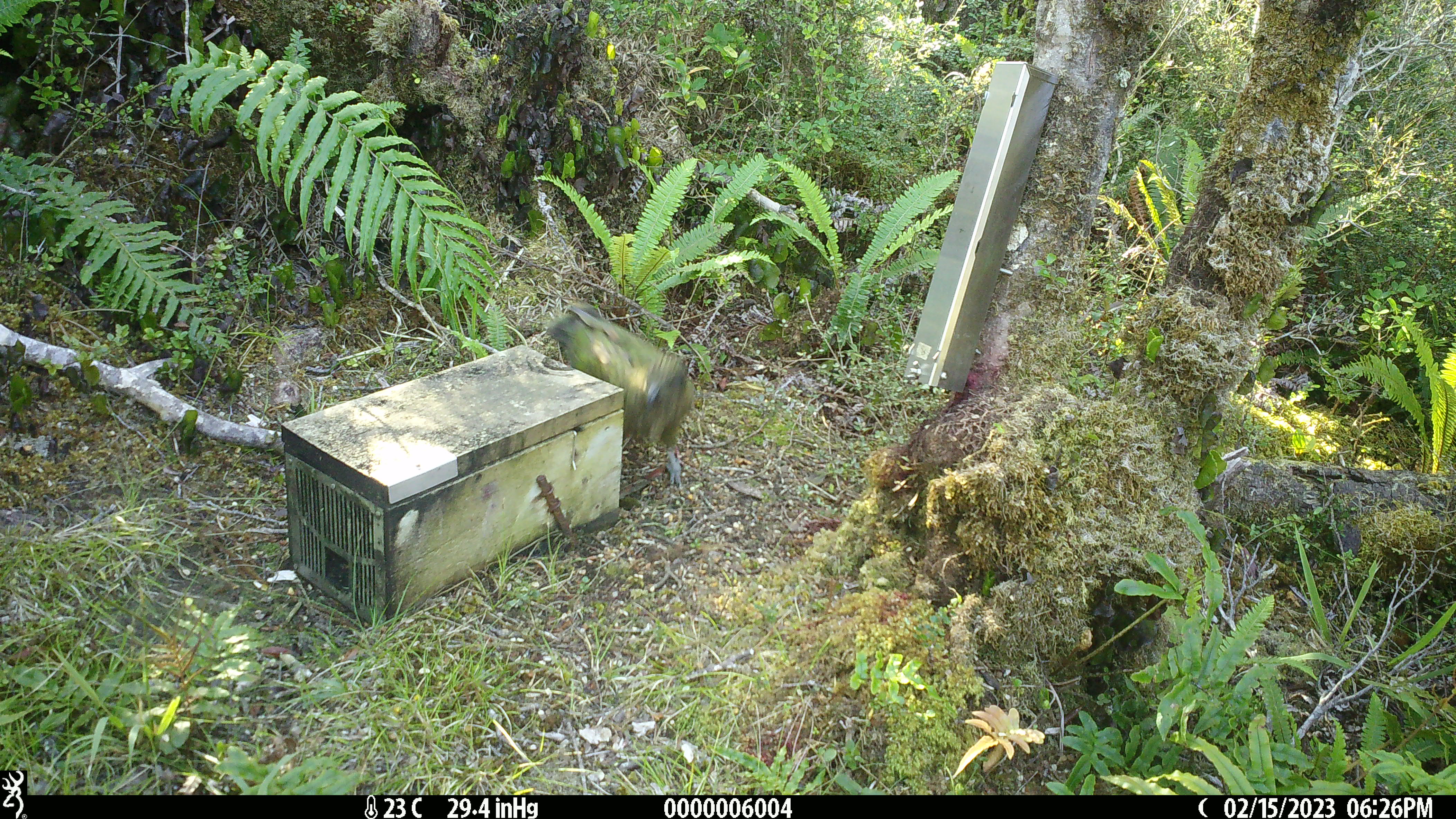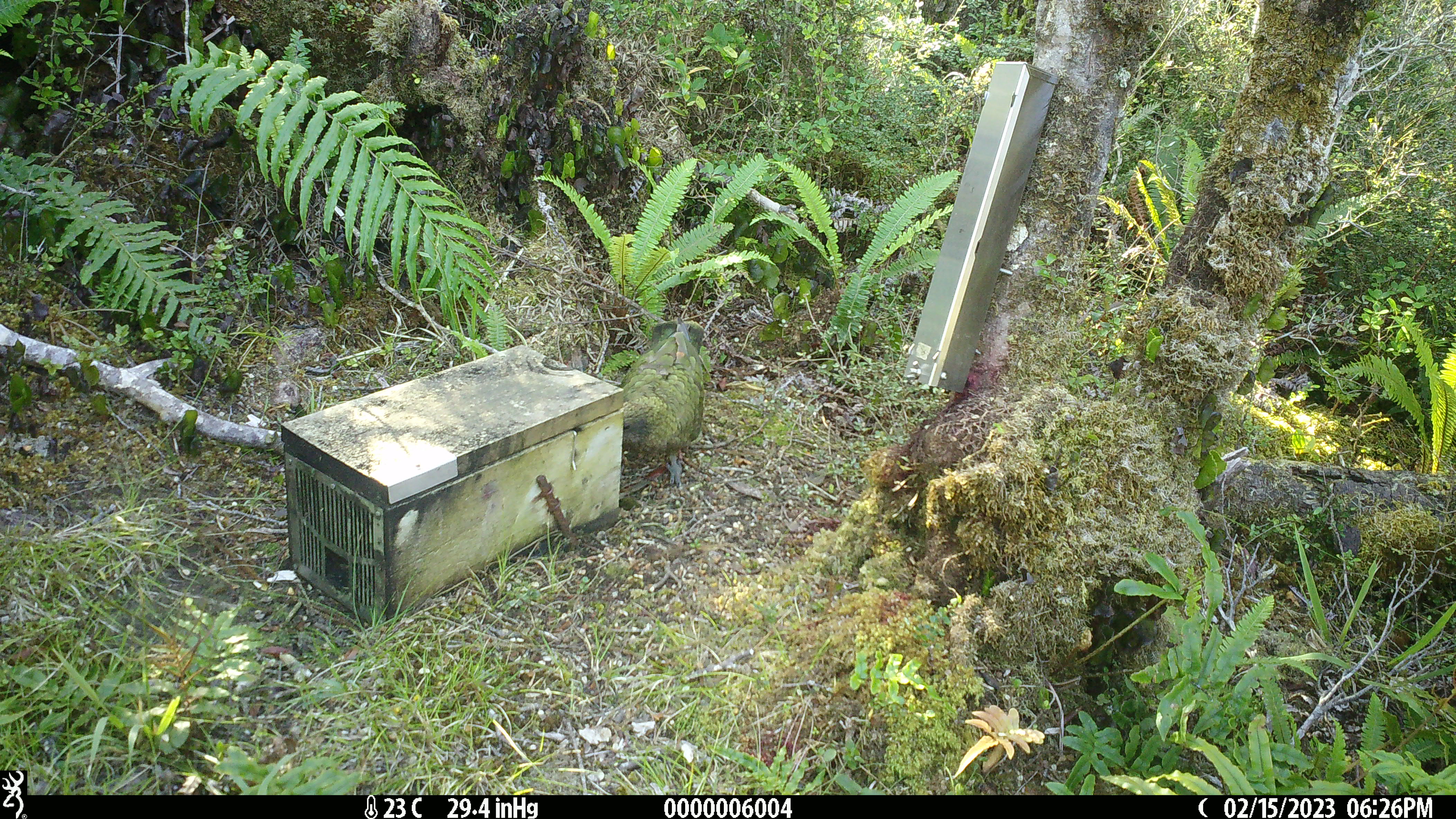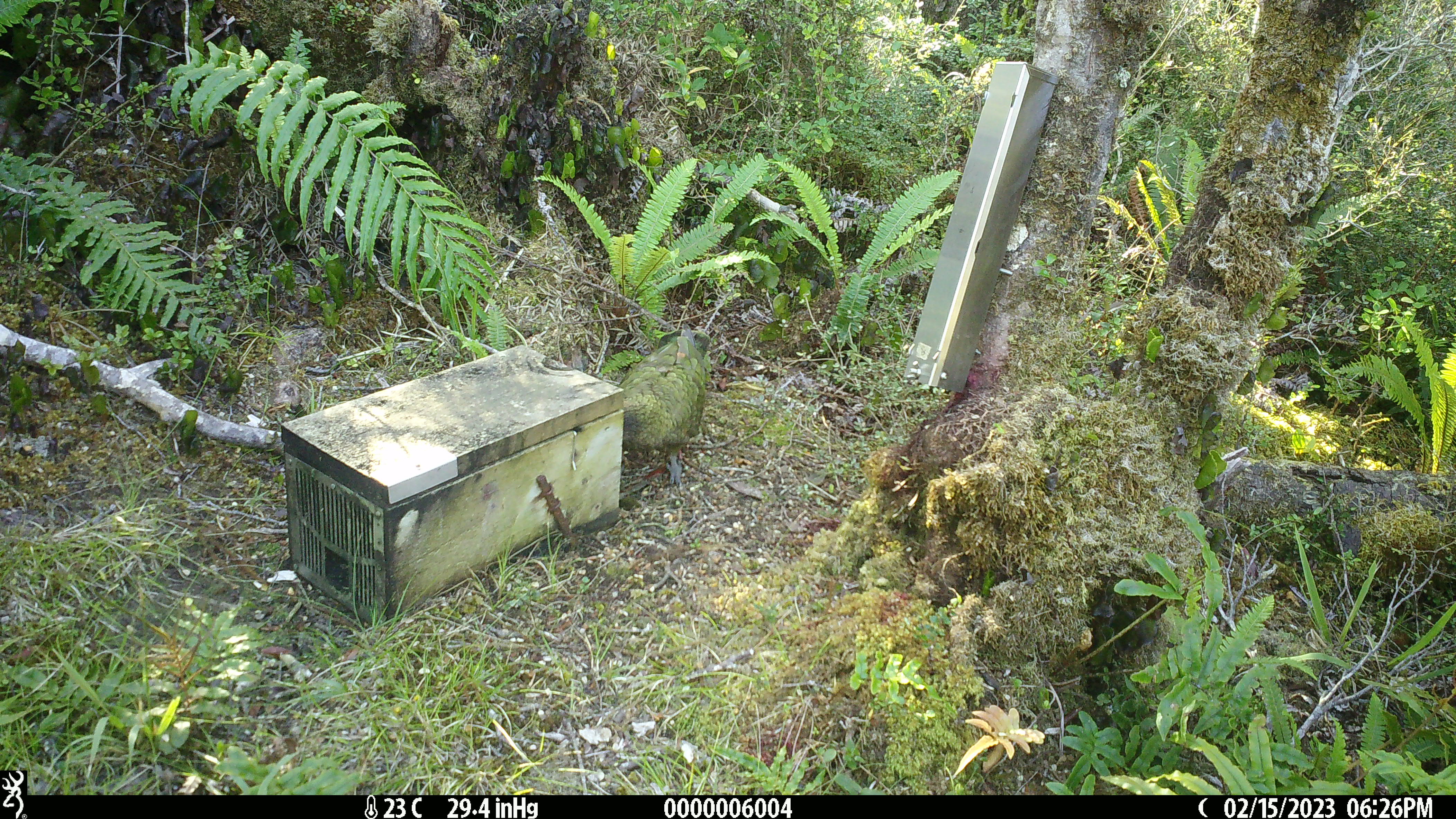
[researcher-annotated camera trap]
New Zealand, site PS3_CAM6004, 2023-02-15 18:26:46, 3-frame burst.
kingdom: Animalia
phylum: Chordata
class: Aves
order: Psittaciformes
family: Strigopidae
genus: Nestor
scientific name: Nestor notabilis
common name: kea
Kea (Nestor notabilis).